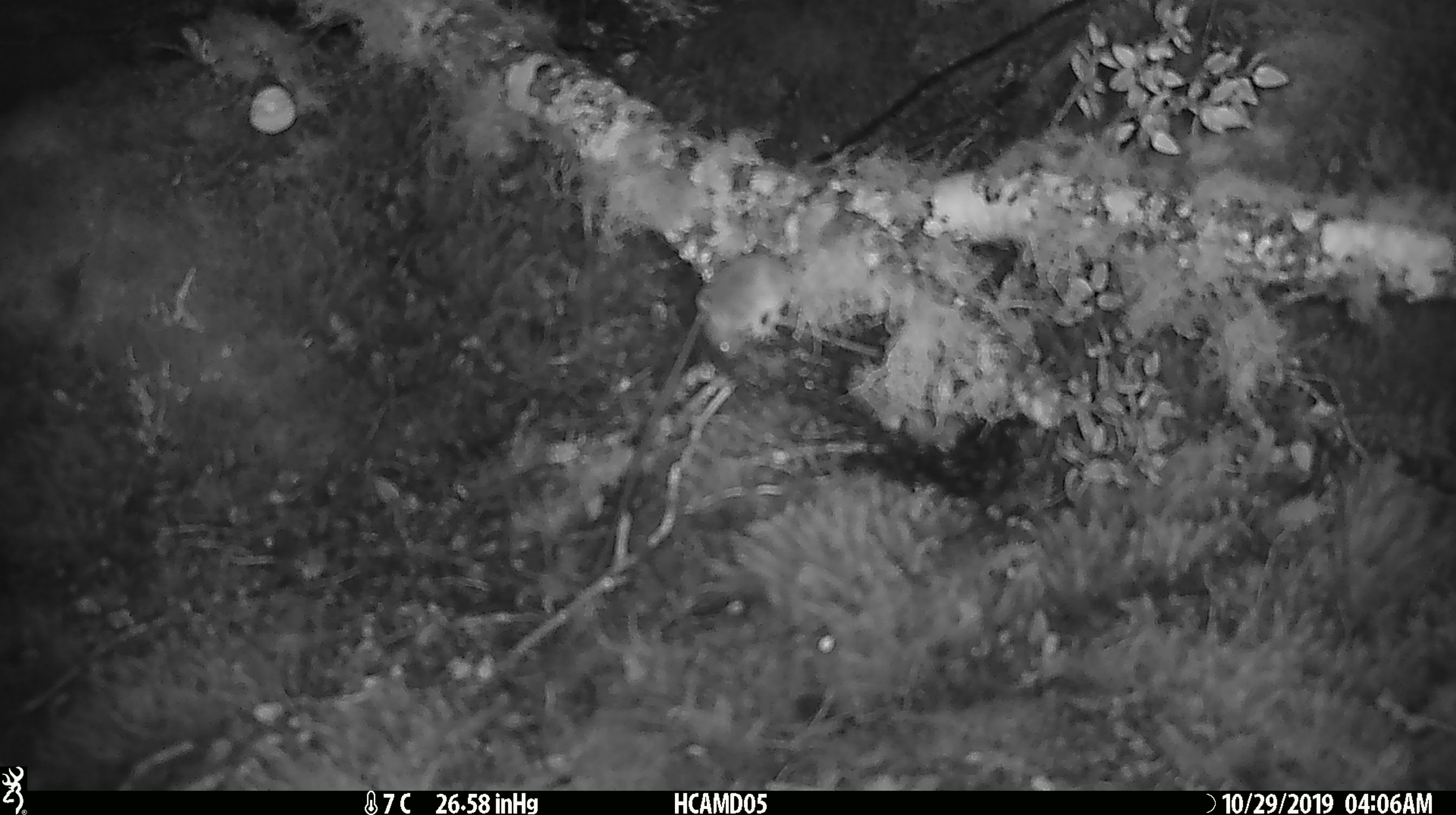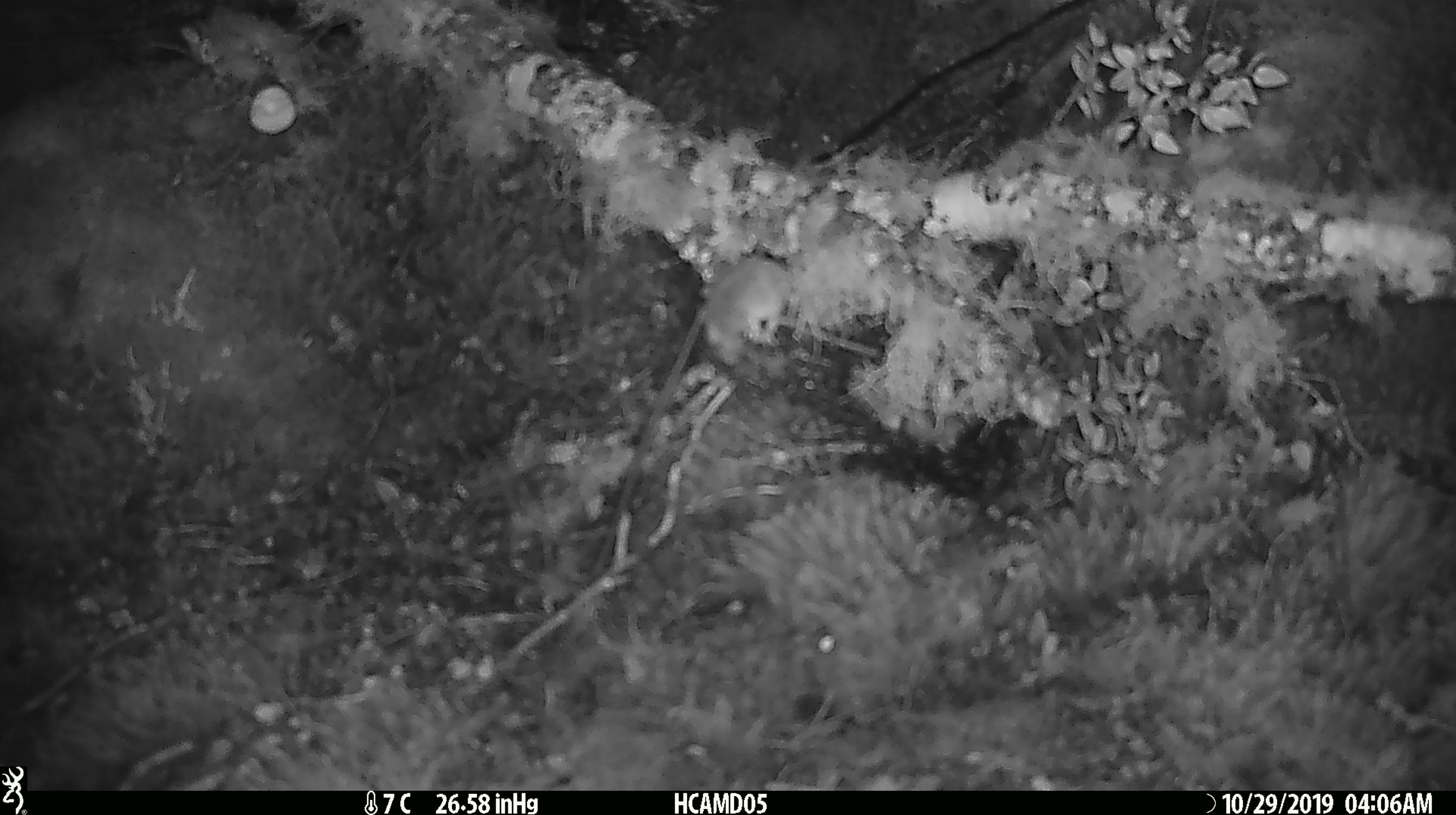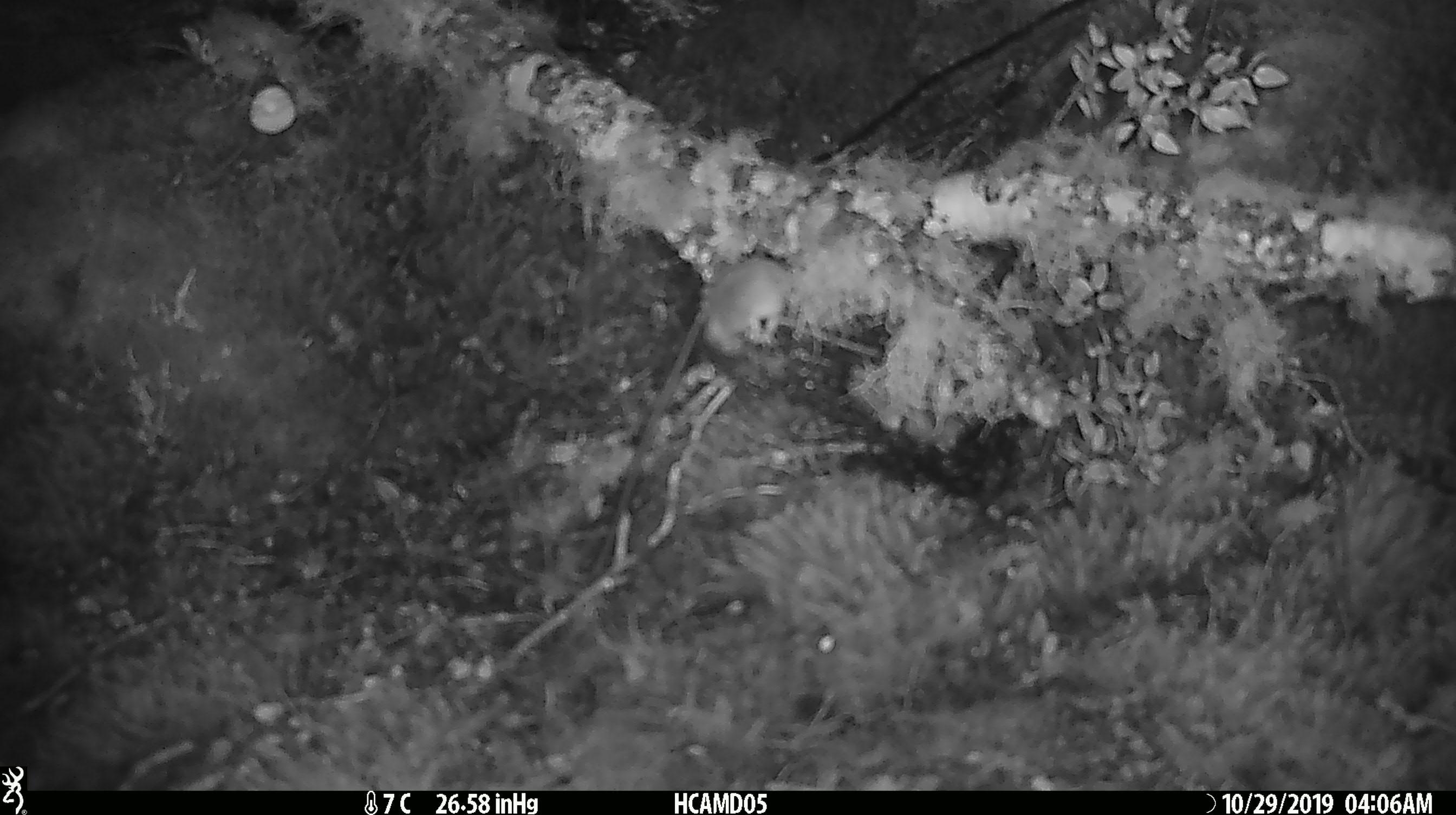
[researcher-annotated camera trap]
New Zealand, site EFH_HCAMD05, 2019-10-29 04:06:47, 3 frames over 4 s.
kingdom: Animalia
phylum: Chordata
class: Mammalia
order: Rodentia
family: Muridae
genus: Mus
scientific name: Mus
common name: mouse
Mouse (Mus).